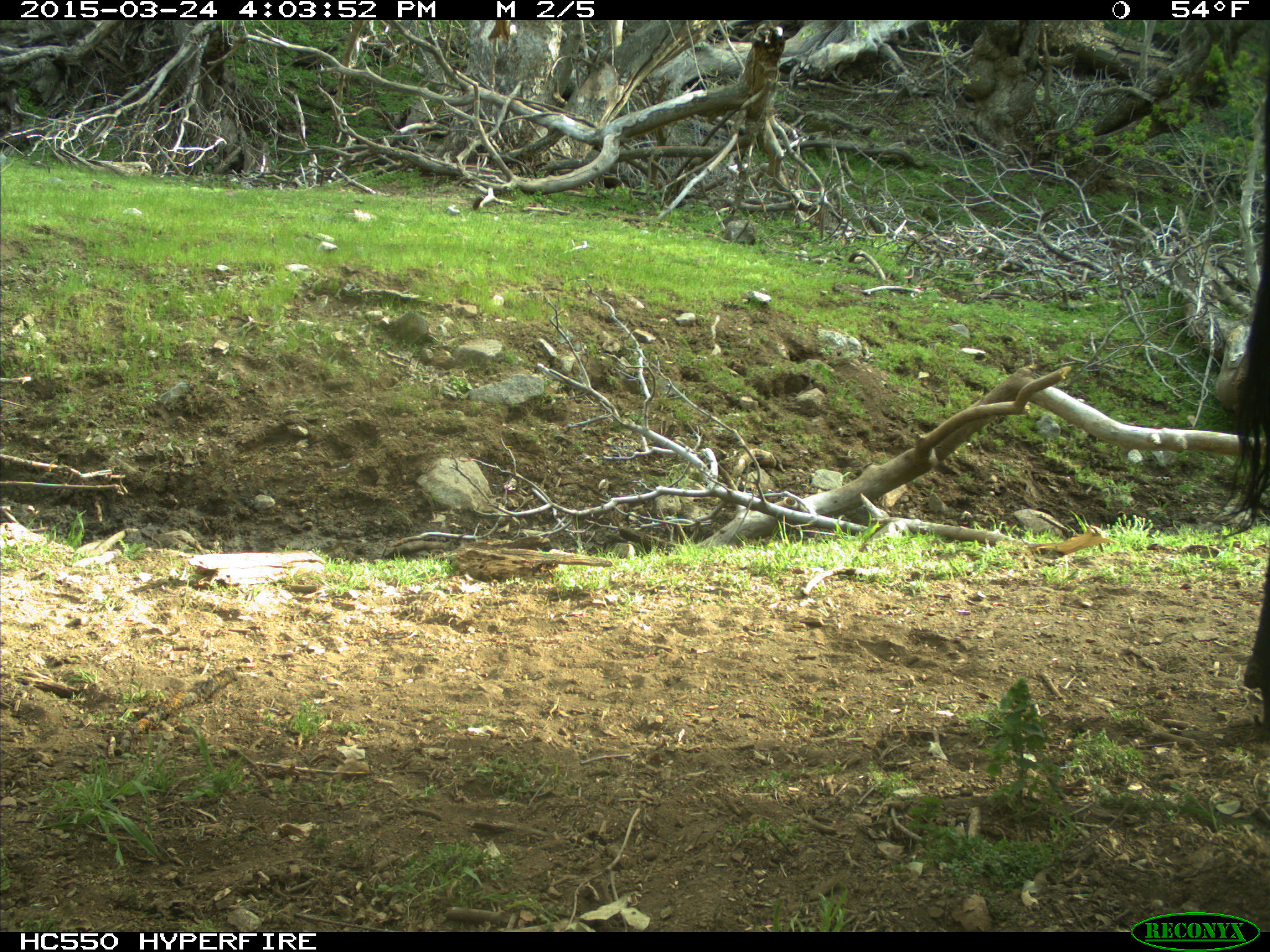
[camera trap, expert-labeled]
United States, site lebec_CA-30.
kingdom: Animalia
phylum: Chordata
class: Mammalia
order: Artiodactyla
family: Bovidae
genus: Bos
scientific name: Bos taurus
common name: domestic cow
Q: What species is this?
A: Bos taurus (domestic cow).